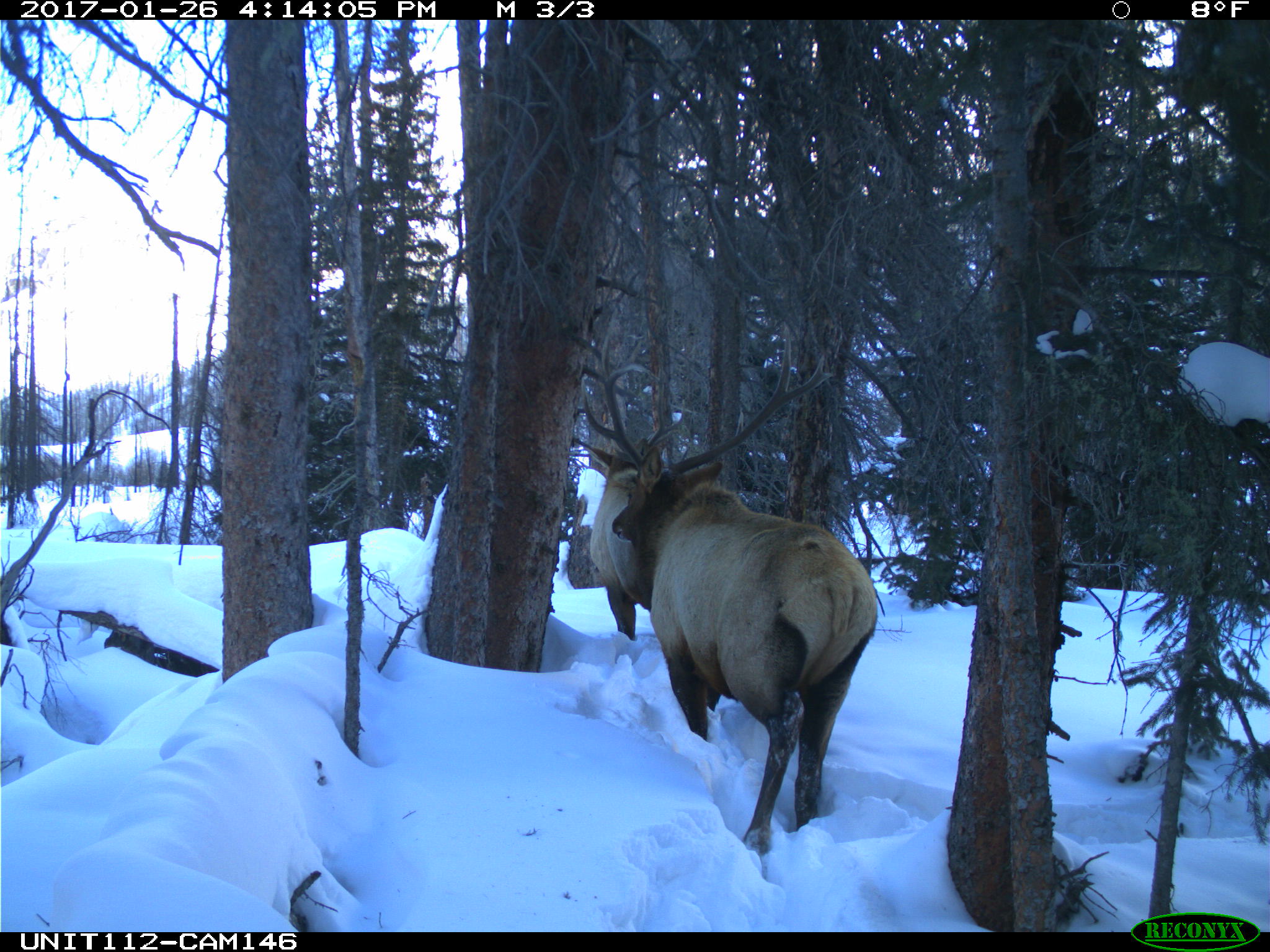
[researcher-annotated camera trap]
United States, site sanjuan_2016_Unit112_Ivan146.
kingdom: Animalia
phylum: Chordata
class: Mammalia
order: Artiodactyla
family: Cervidae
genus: Cervus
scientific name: Cervus elaphus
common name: red deer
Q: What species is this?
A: Cervus elaphus (red deer).